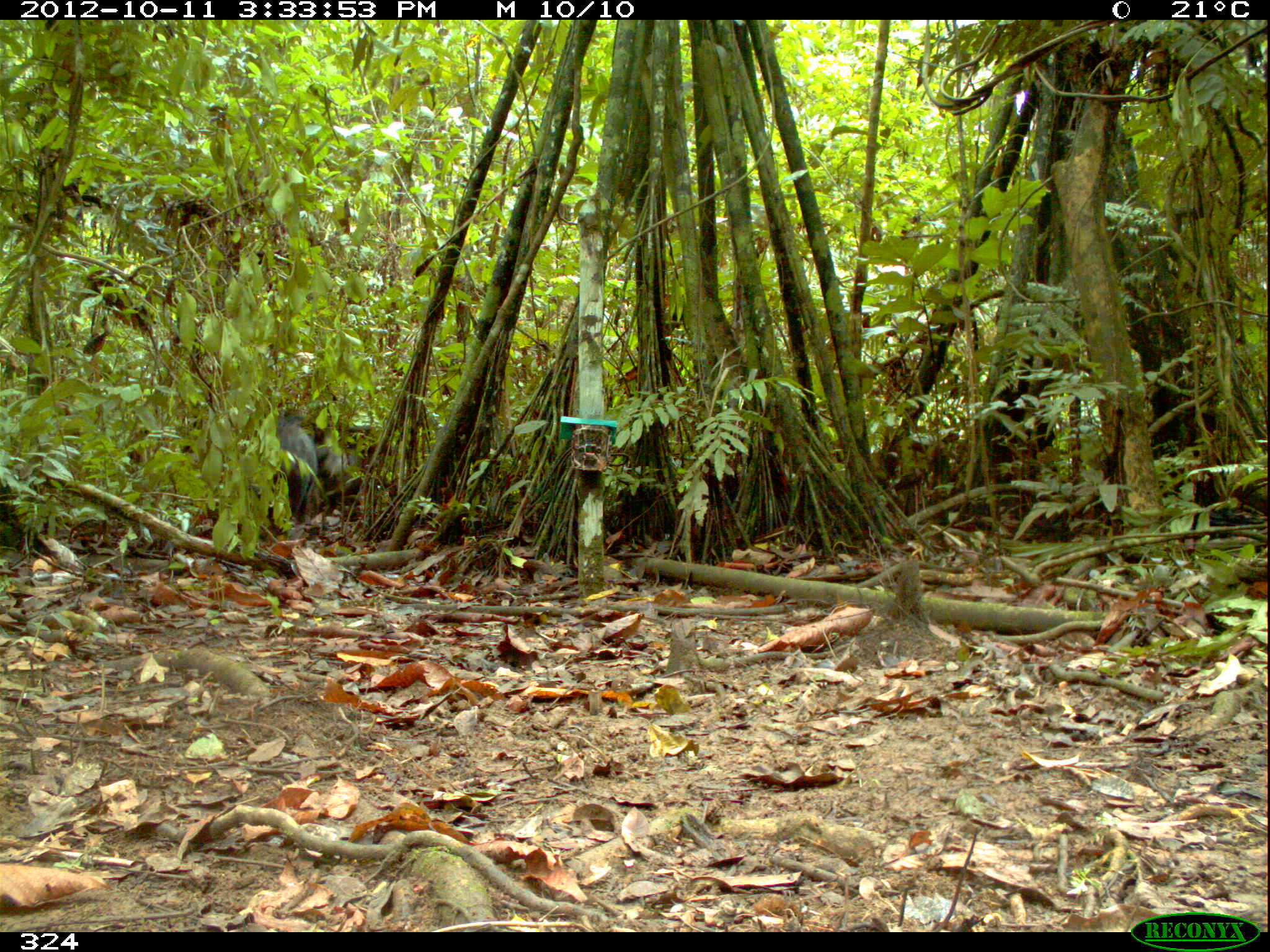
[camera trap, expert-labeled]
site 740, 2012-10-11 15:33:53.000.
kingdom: Animalia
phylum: Chordata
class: Mammalia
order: Artiodactyla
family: Tayassuidae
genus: Tayassu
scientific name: Tayassu pecari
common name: white-lipped peccary